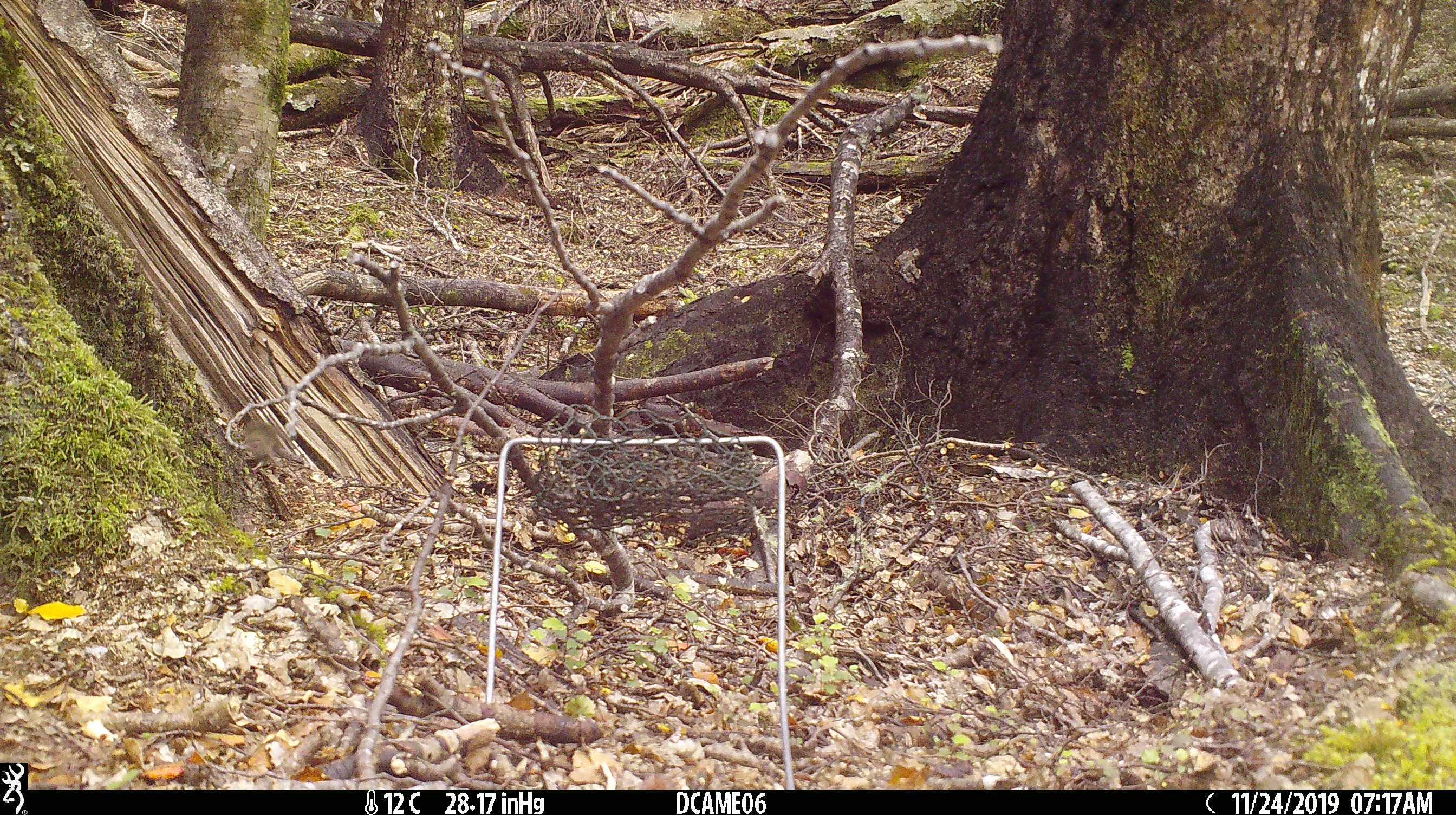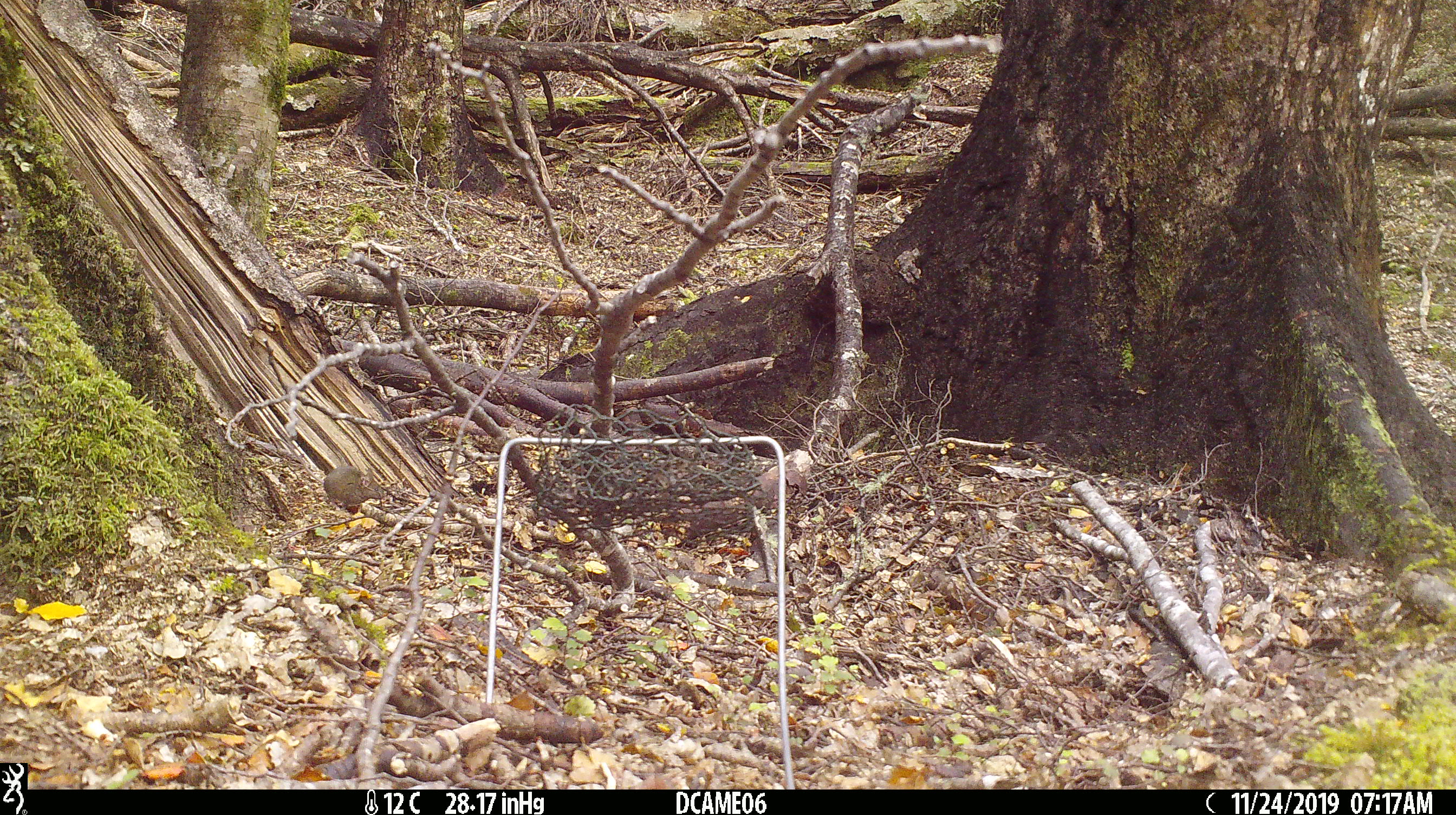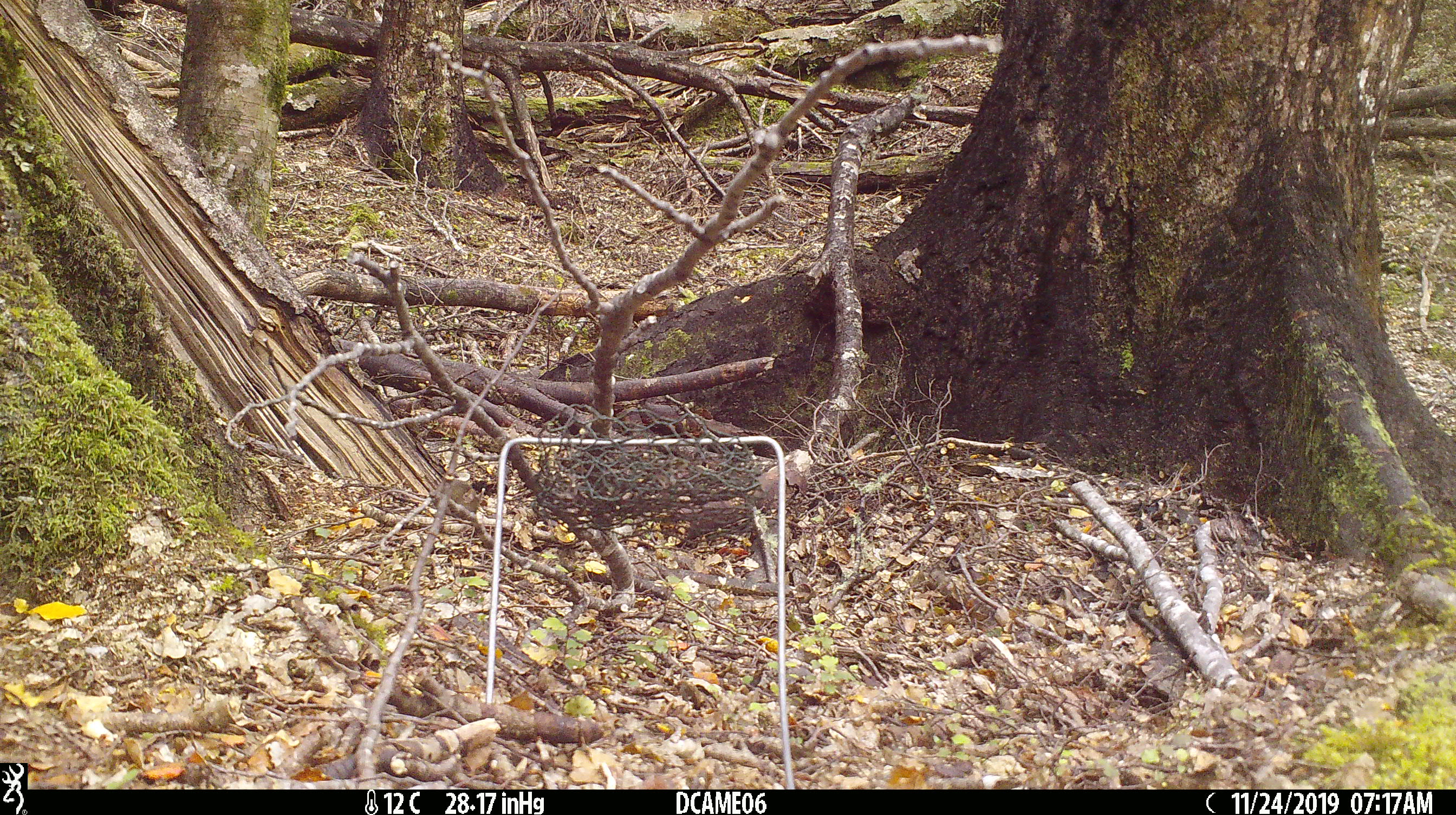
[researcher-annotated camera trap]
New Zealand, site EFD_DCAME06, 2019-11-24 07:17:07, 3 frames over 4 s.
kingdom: Animalia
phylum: Chordata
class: Mammalia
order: Rodentia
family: Muridae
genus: Mus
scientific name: Mus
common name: mouse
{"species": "mouse (Mus)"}